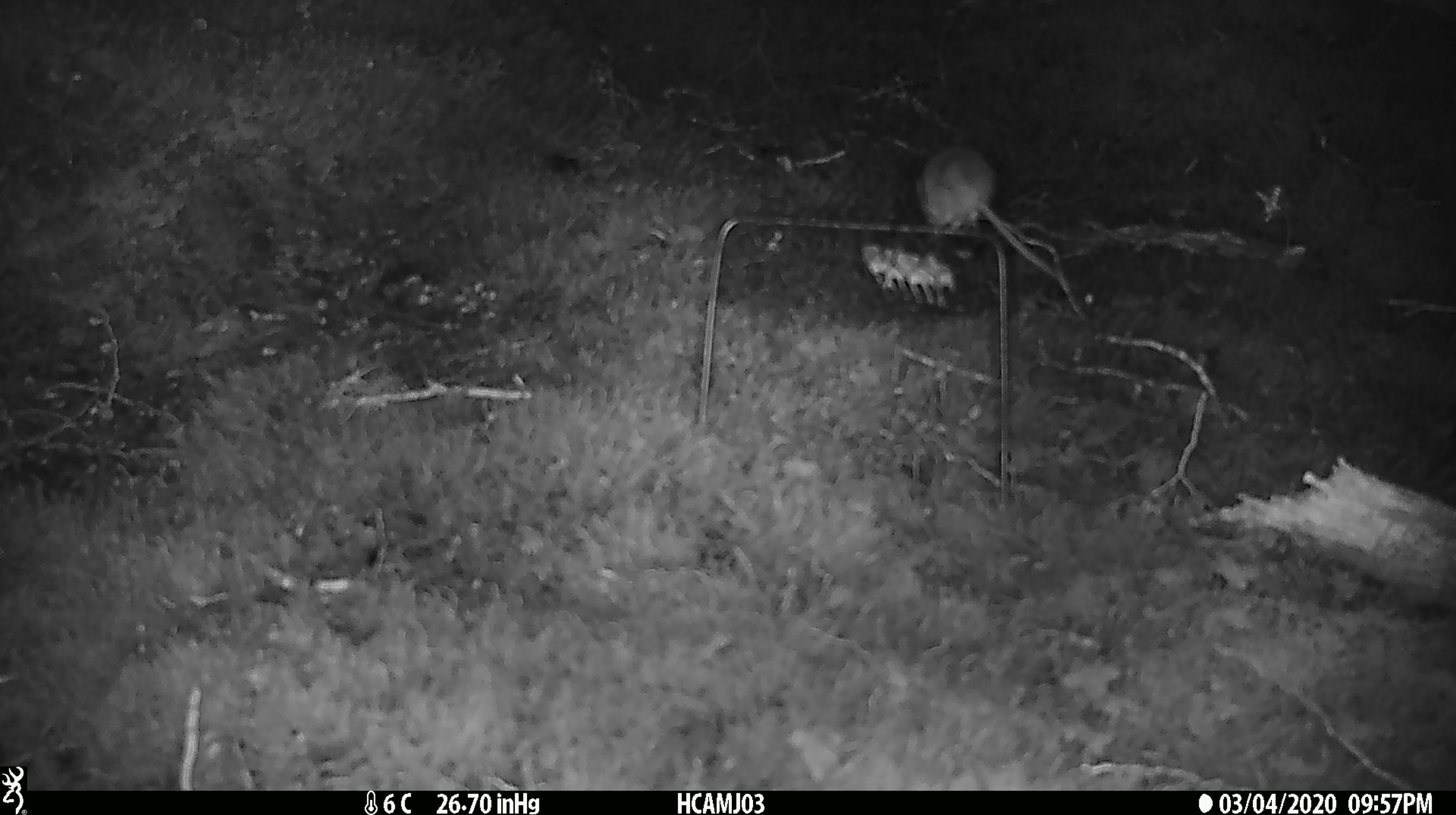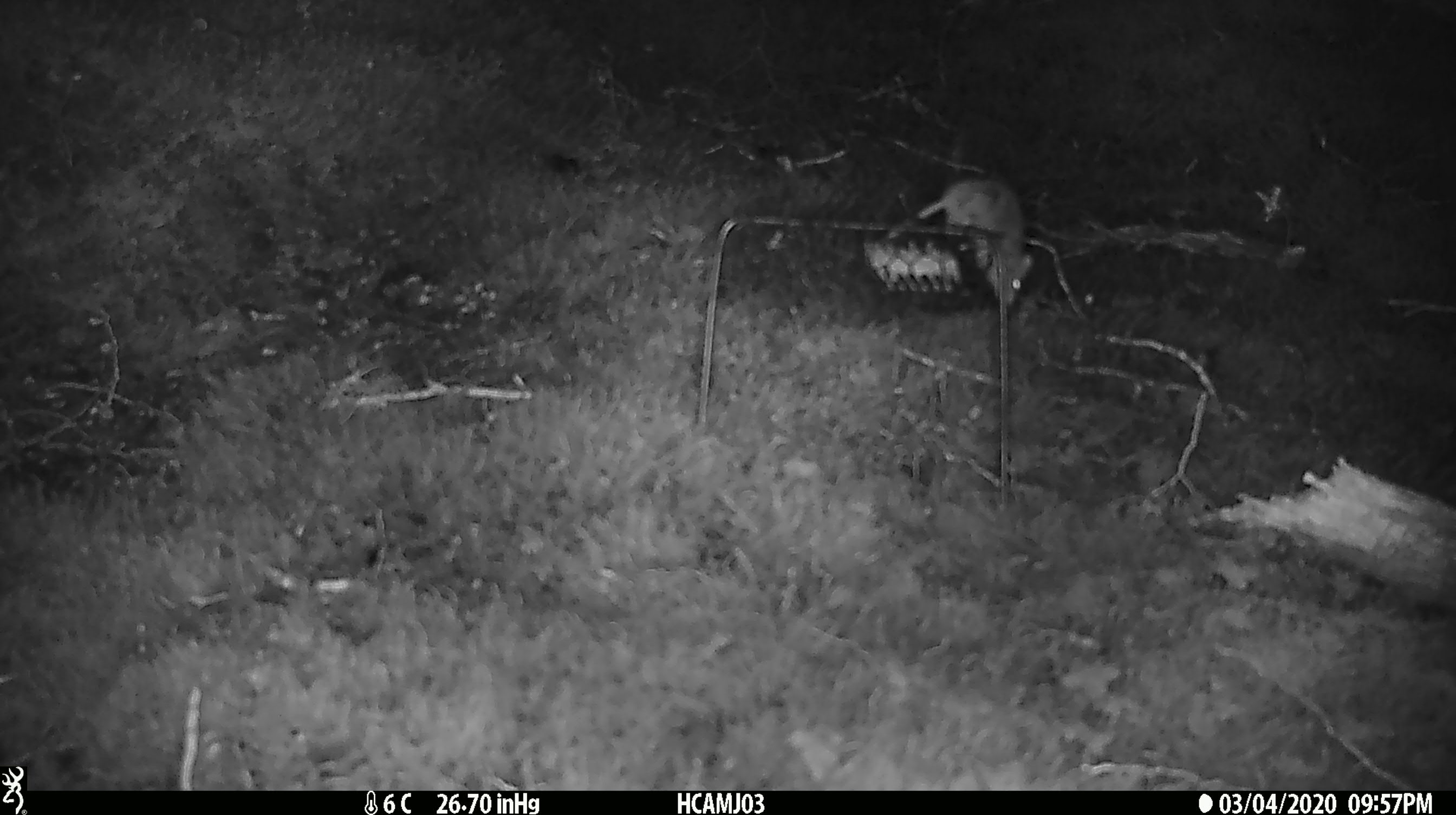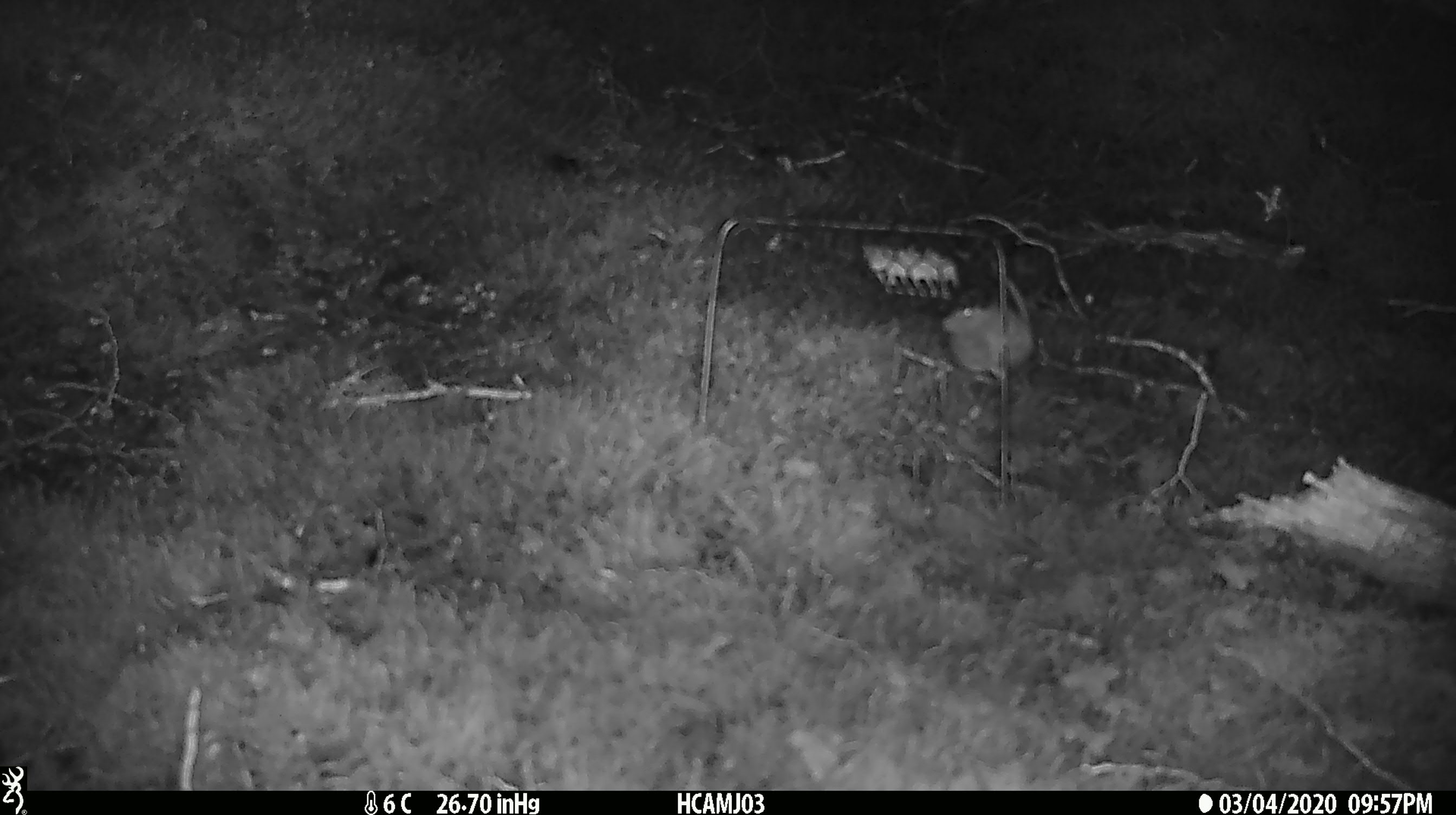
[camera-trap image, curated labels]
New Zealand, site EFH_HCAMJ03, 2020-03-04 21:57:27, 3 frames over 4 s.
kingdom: Animalia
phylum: Chordata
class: Mammalia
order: Rodentia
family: Muridae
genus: Mus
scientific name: Mus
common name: mouse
Mouse (Mus).